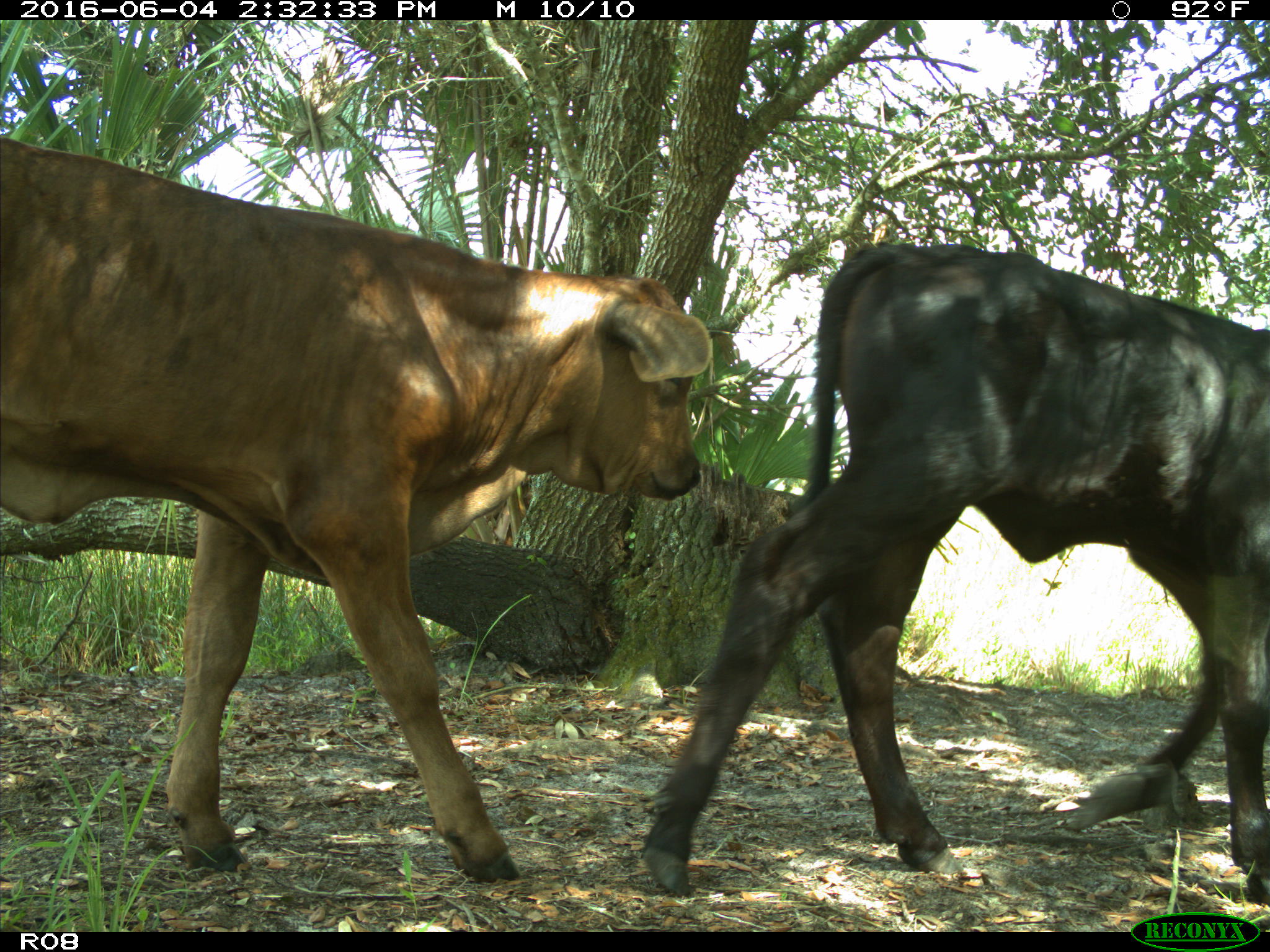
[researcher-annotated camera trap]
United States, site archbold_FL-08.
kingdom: Animalia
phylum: Chordata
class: Mammalia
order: Artiodactyla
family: Bovidae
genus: Bos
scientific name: Bos taurus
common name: domestic cow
Bos taurus (domestic cow).